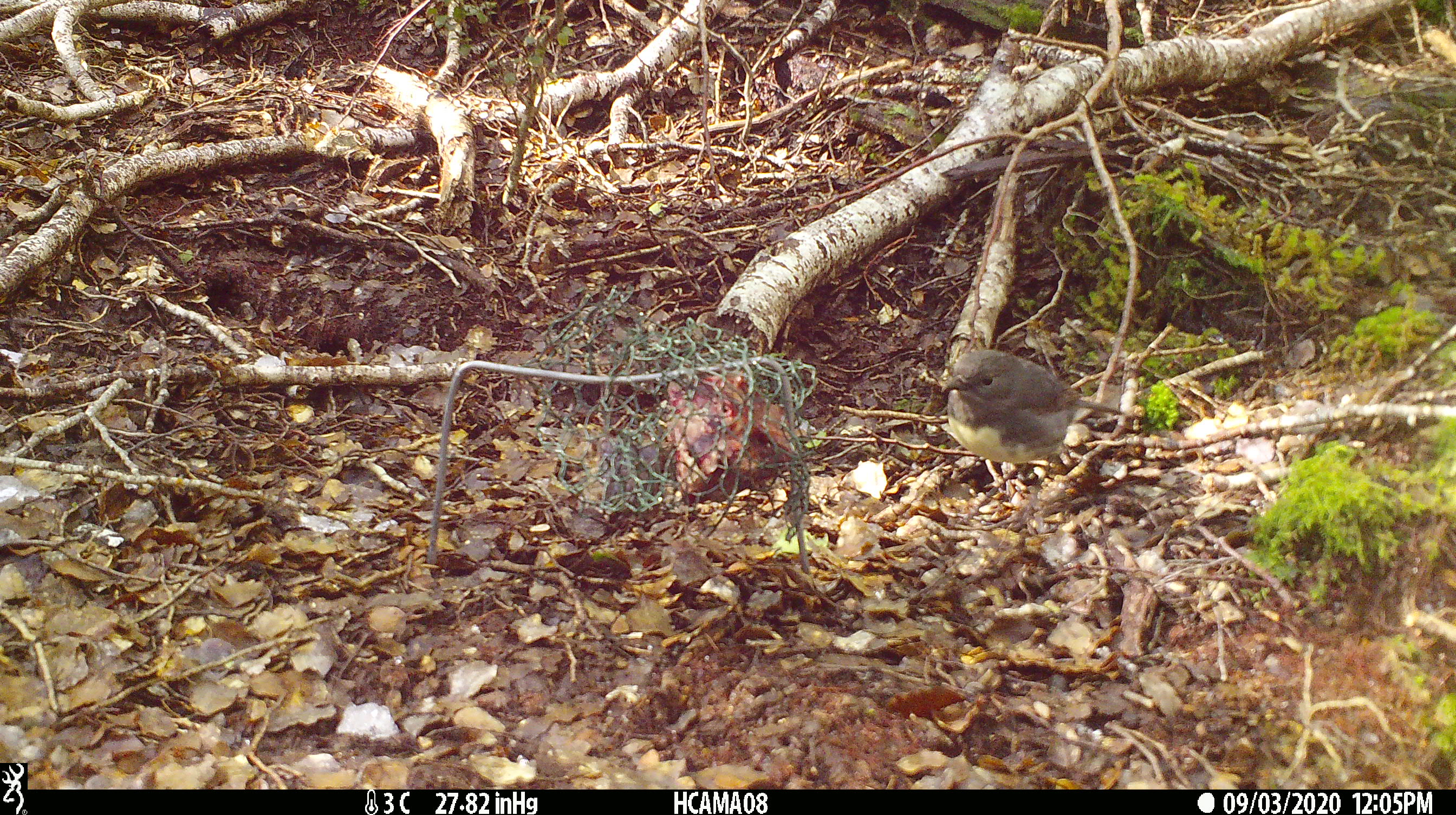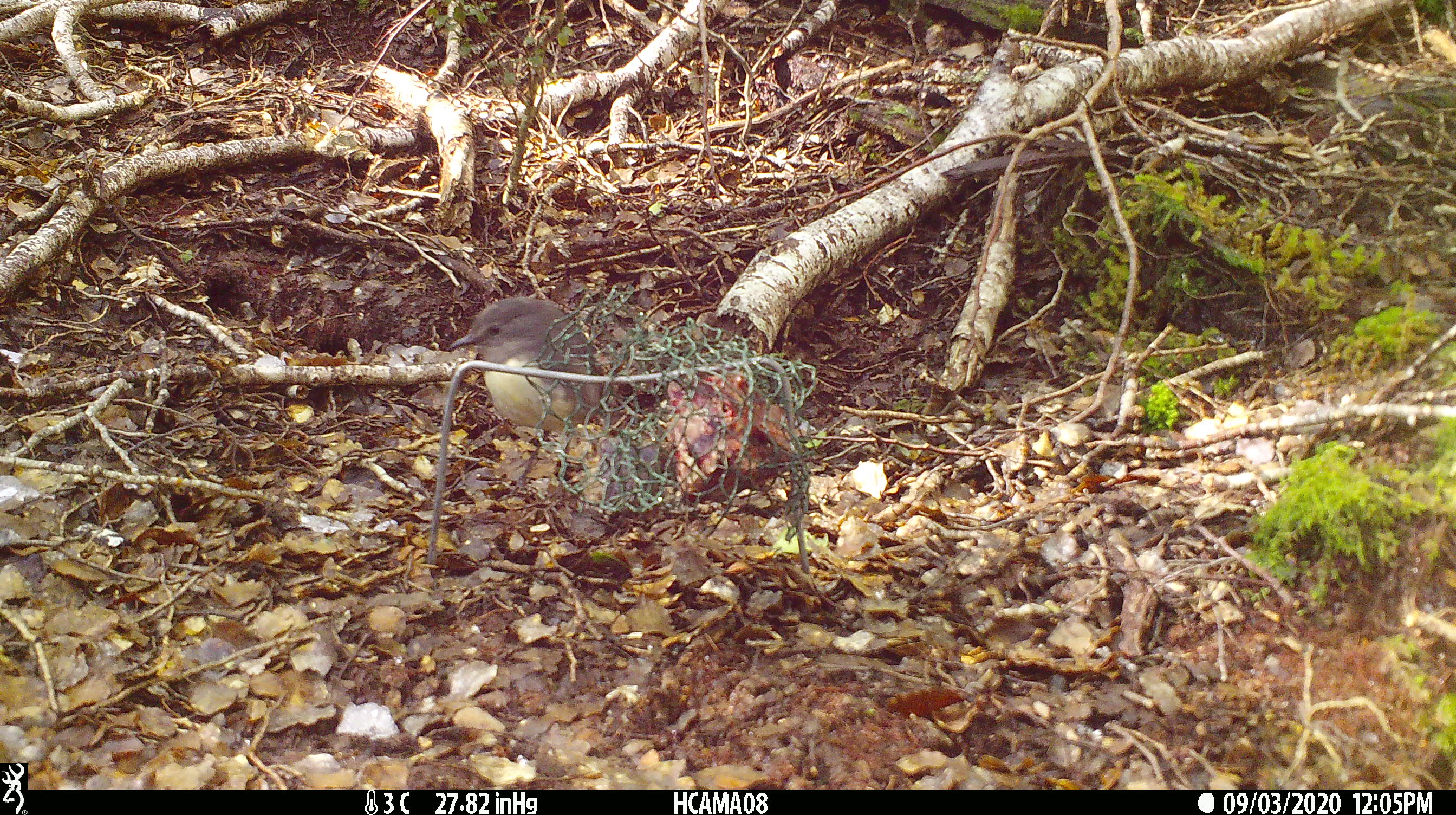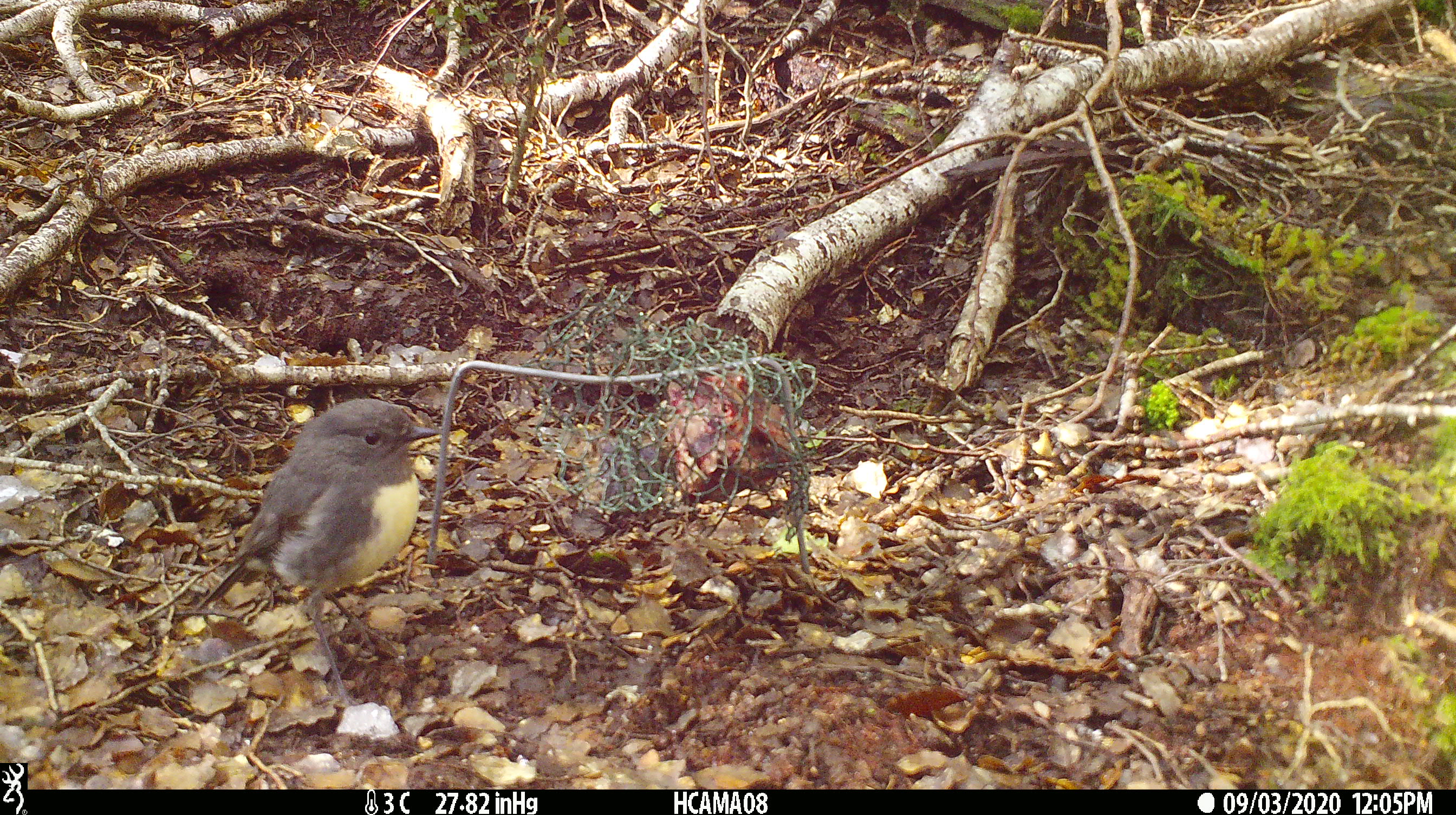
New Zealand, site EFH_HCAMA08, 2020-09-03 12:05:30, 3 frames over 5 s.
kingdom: Animalia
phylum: Chordata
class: Aves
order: Passeriformes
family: Petroicidae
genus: Petroica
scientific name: Petroica australis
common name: new zealand robin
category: robin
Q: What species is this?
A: Robin (new zealand robin) (Petroica australis).